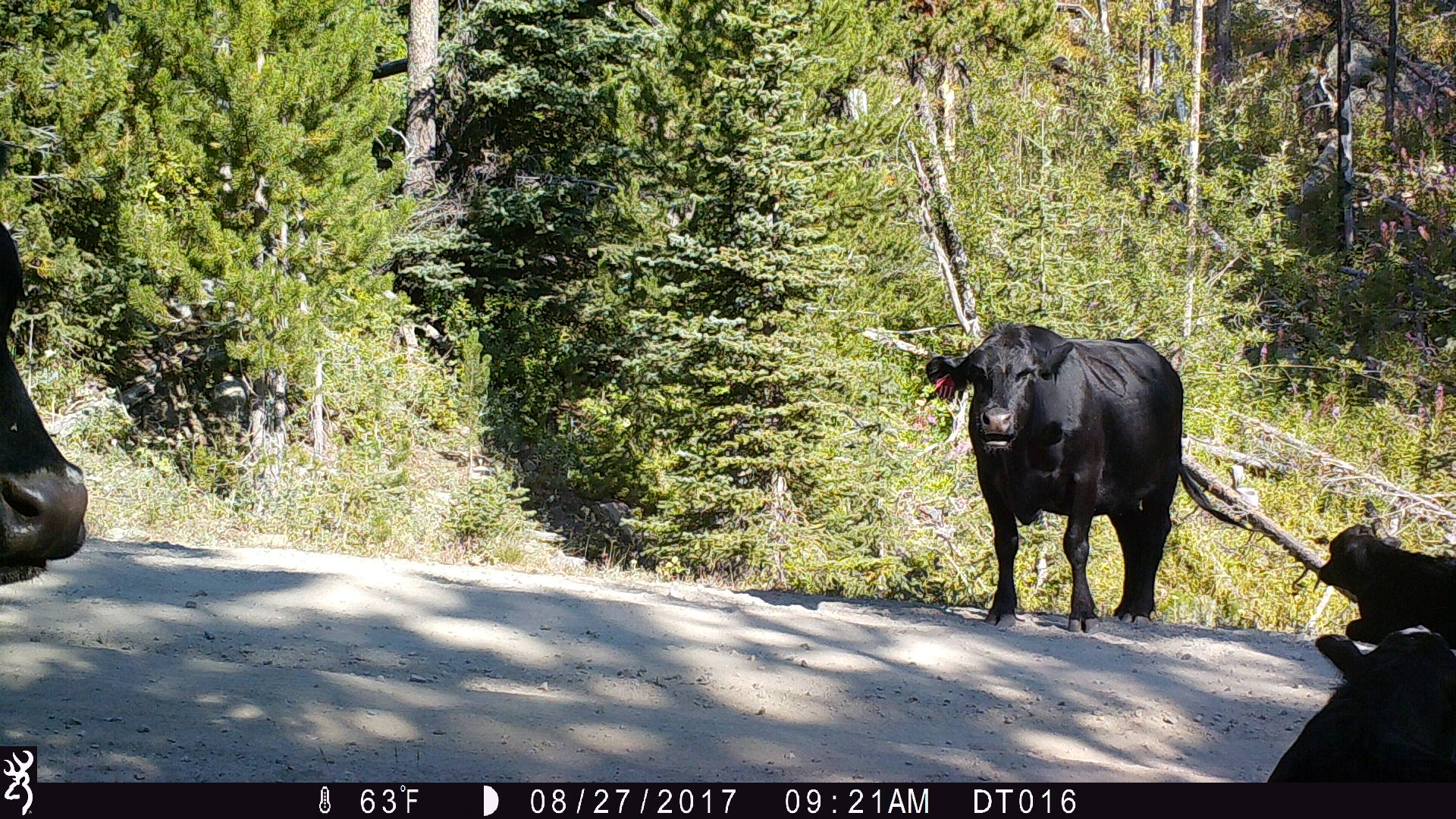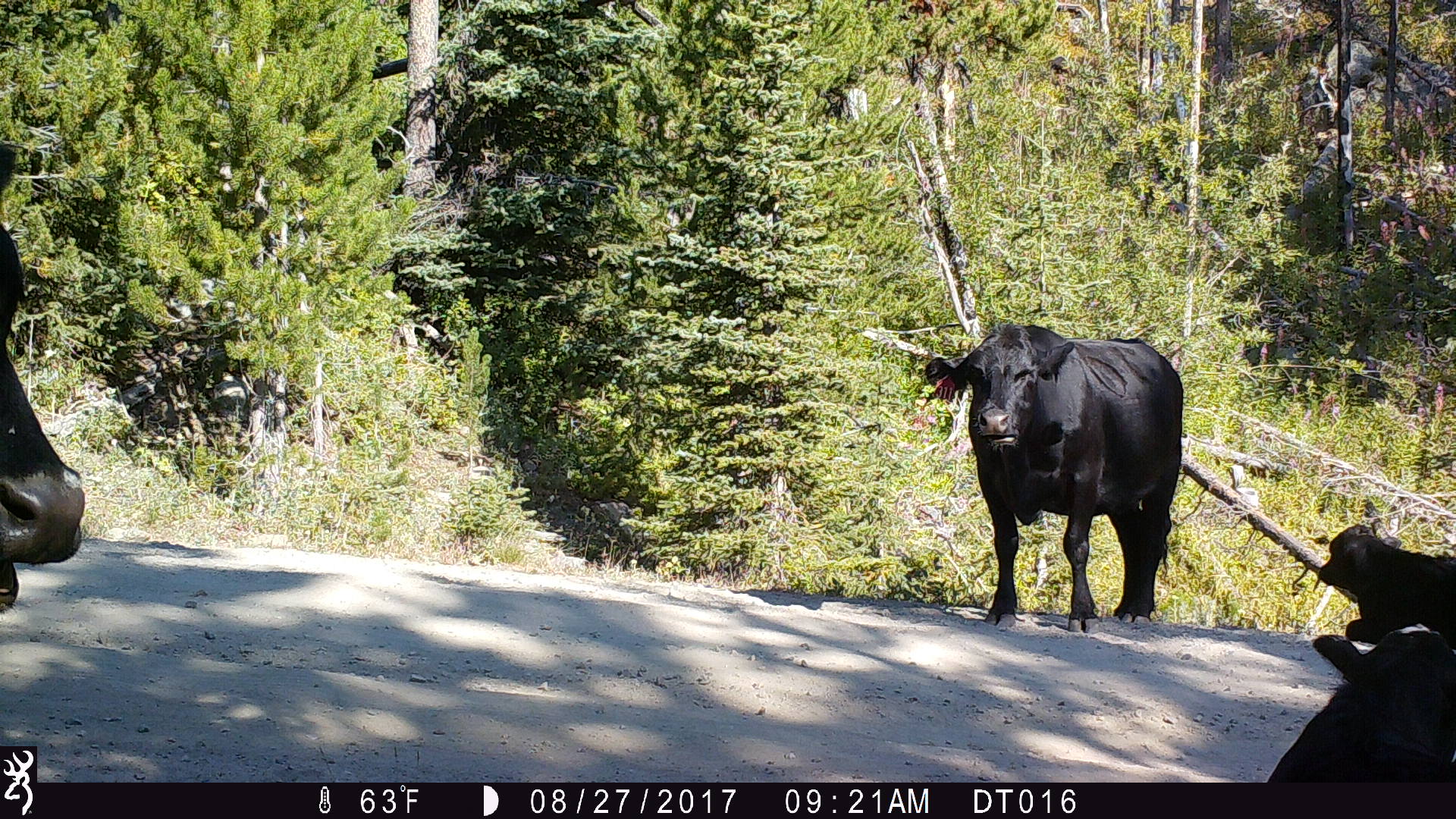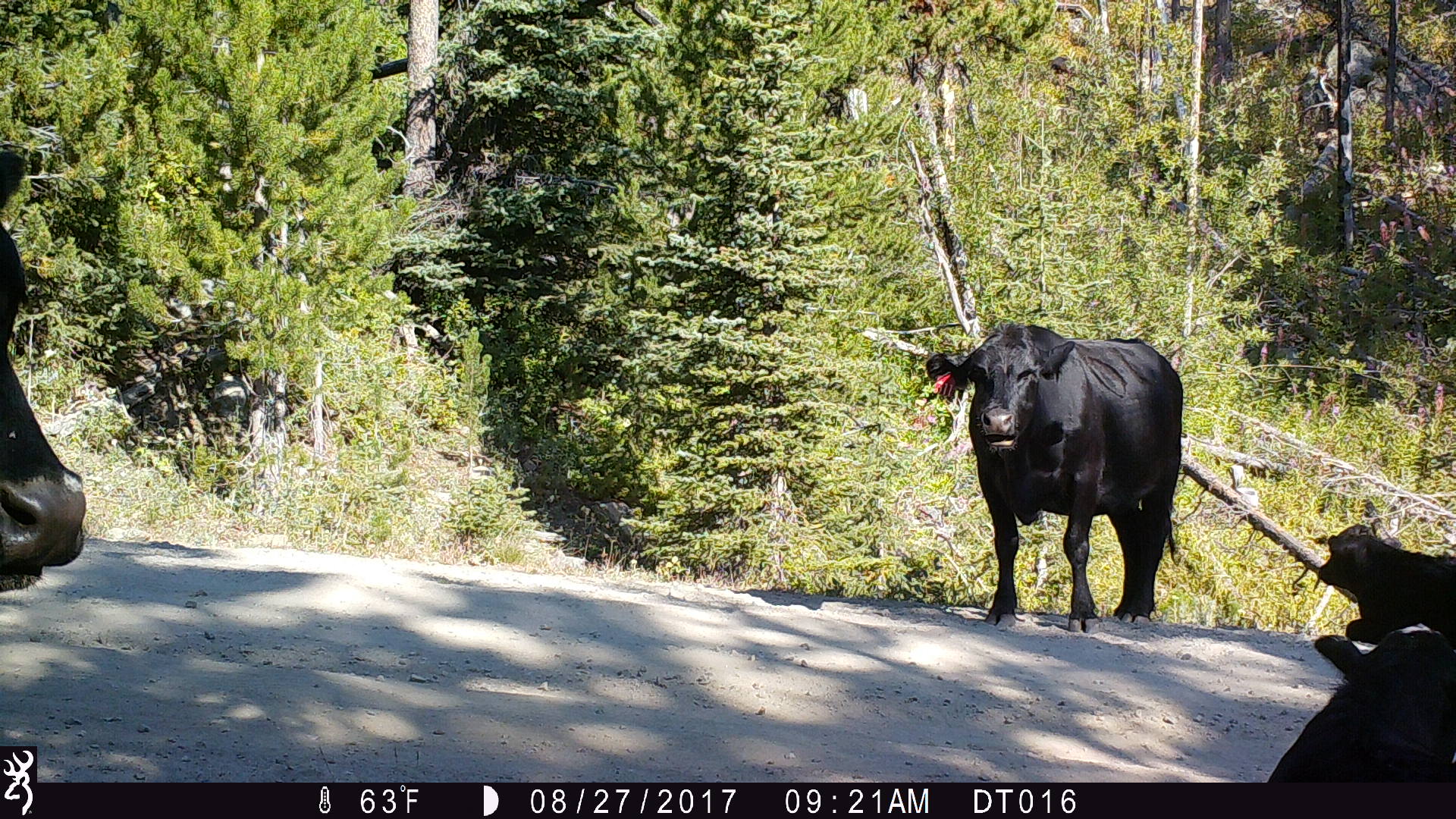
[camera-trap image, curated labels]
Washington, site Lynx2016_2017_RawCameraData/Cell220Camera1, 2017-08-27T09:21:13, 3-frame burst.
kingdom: Animalia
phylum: Chordata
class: Mammalia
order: Artiodactyla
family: Bovidae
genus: Bos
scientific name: Bos taurus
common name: domestic cattle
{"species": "domestic cattle (Bos taurus)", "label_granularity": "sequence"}